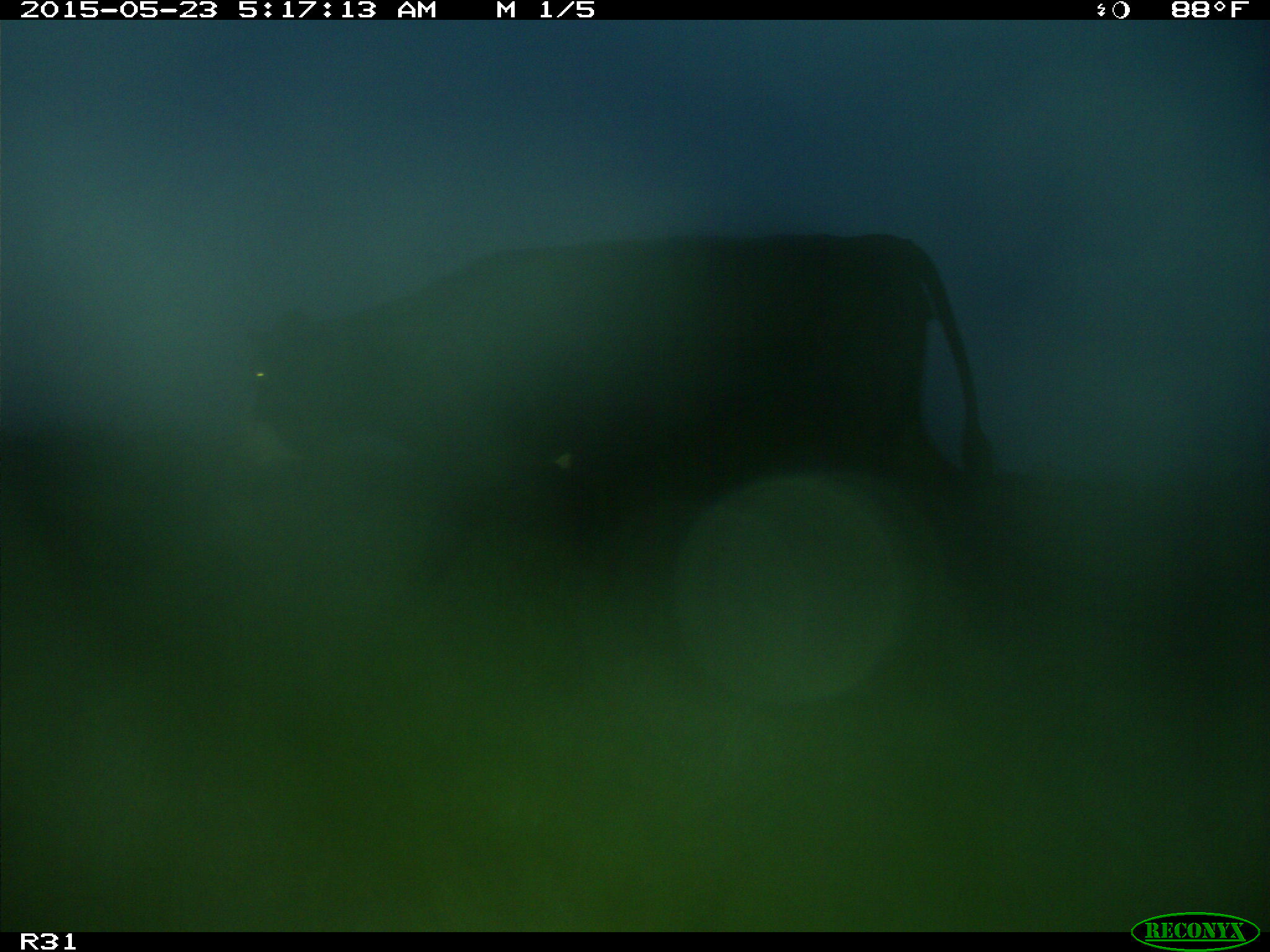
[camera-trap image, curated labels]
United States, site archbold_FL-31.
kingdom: Animalia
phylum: Chordata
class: Mammalia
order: Artiodactyla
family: Bovidae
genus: Bos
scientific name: Bos taurus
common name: domestic cow